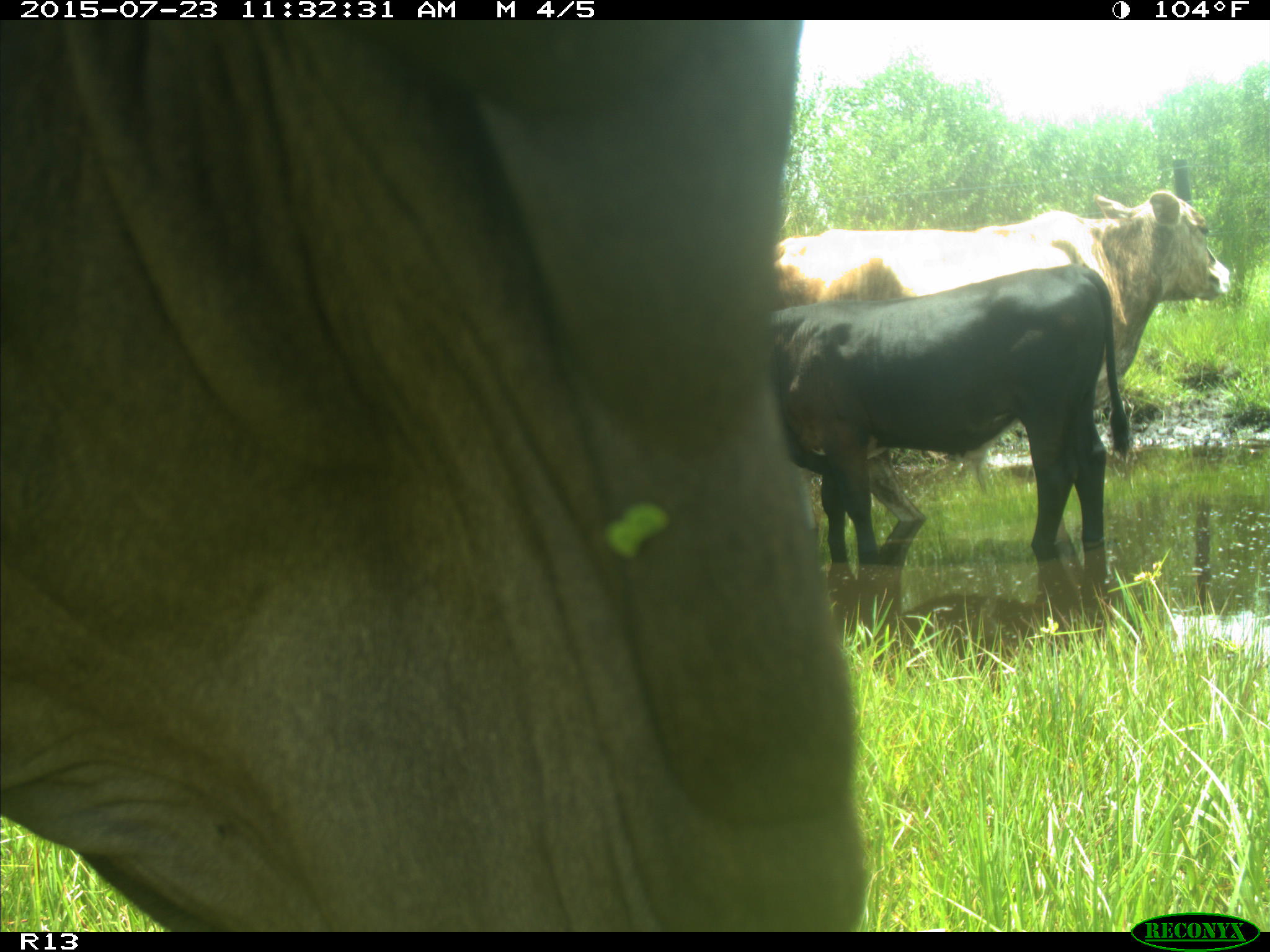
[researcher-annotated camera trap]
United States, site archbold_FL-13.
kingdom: Animalia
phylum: Chordata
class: Mammalia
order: Artiodactyla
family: Bovidae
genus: Bos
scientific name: Bos taurus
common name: domestic cow